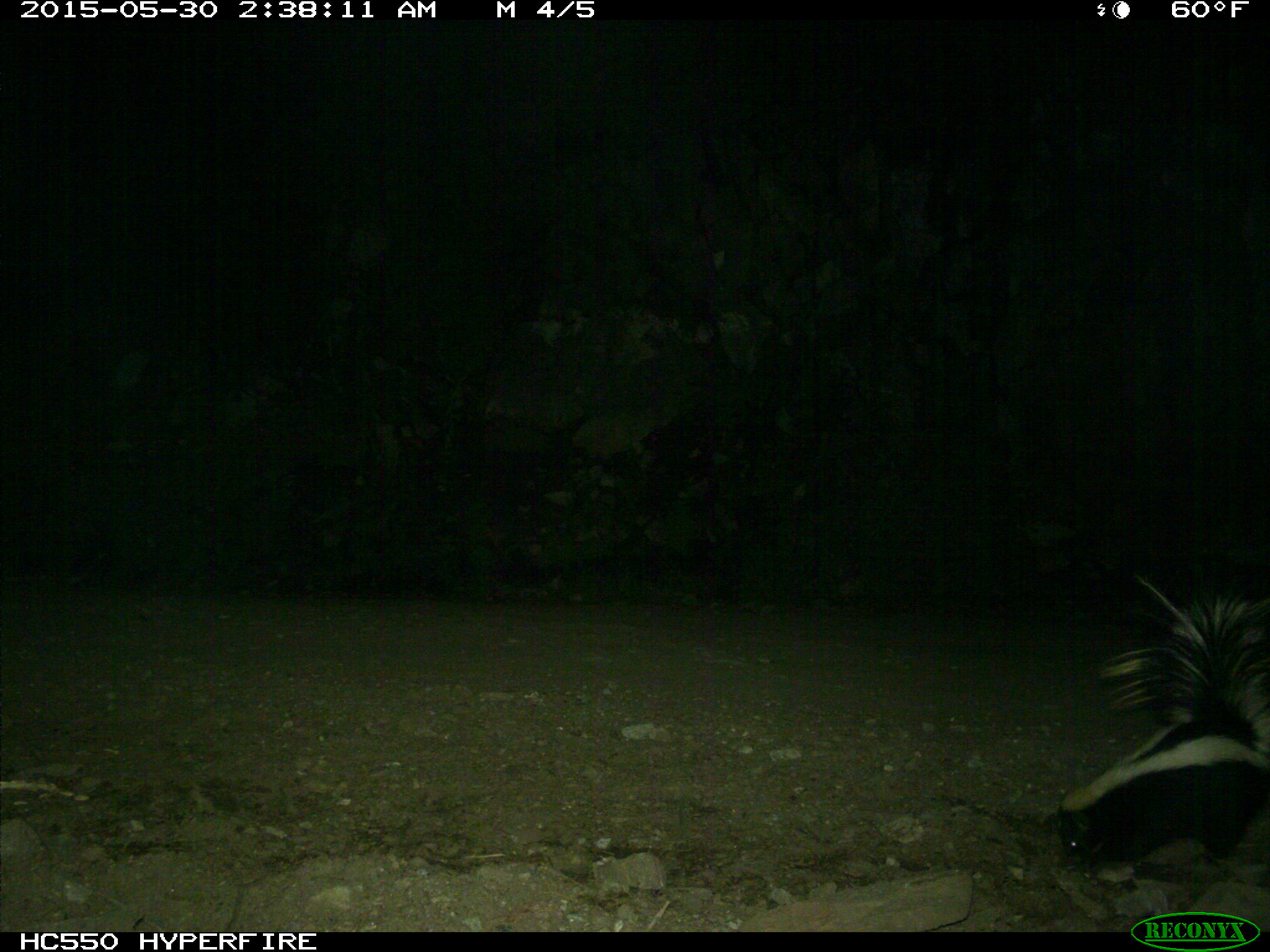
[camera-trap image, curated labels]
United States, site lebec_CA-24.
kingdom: Animalia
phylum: Chordata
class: Mammalia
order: Carnivora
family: Mephitidae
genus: Mephitis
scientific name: Mephitis mephitis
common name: striped skunk